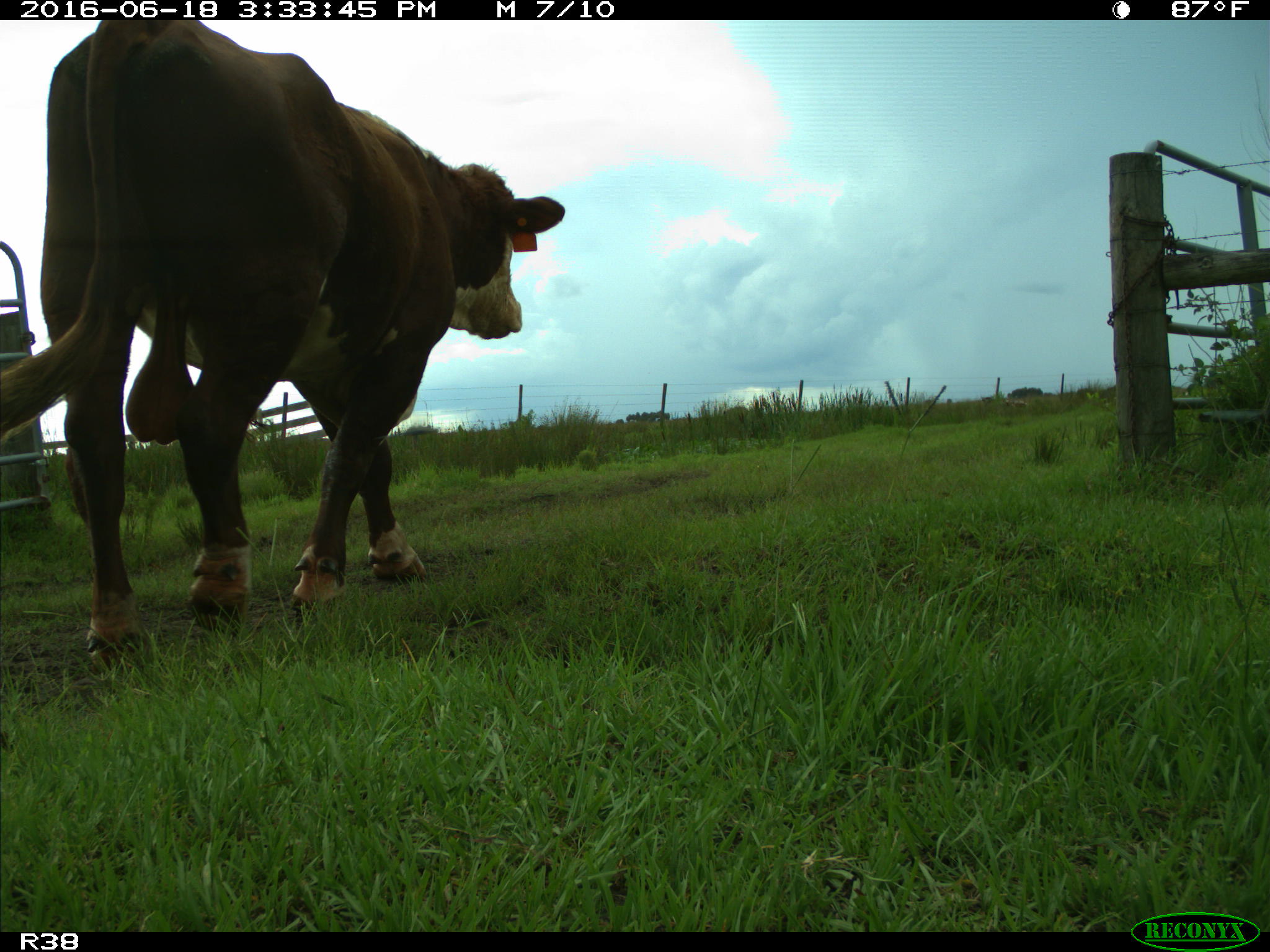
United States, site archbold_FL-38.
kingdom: Animalia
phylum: Chordata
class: Mammalia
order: Artiodactyla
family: Bovidae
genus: Bos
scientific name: Bos taurus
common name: domestic cow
Bos taurus (domestic cow).